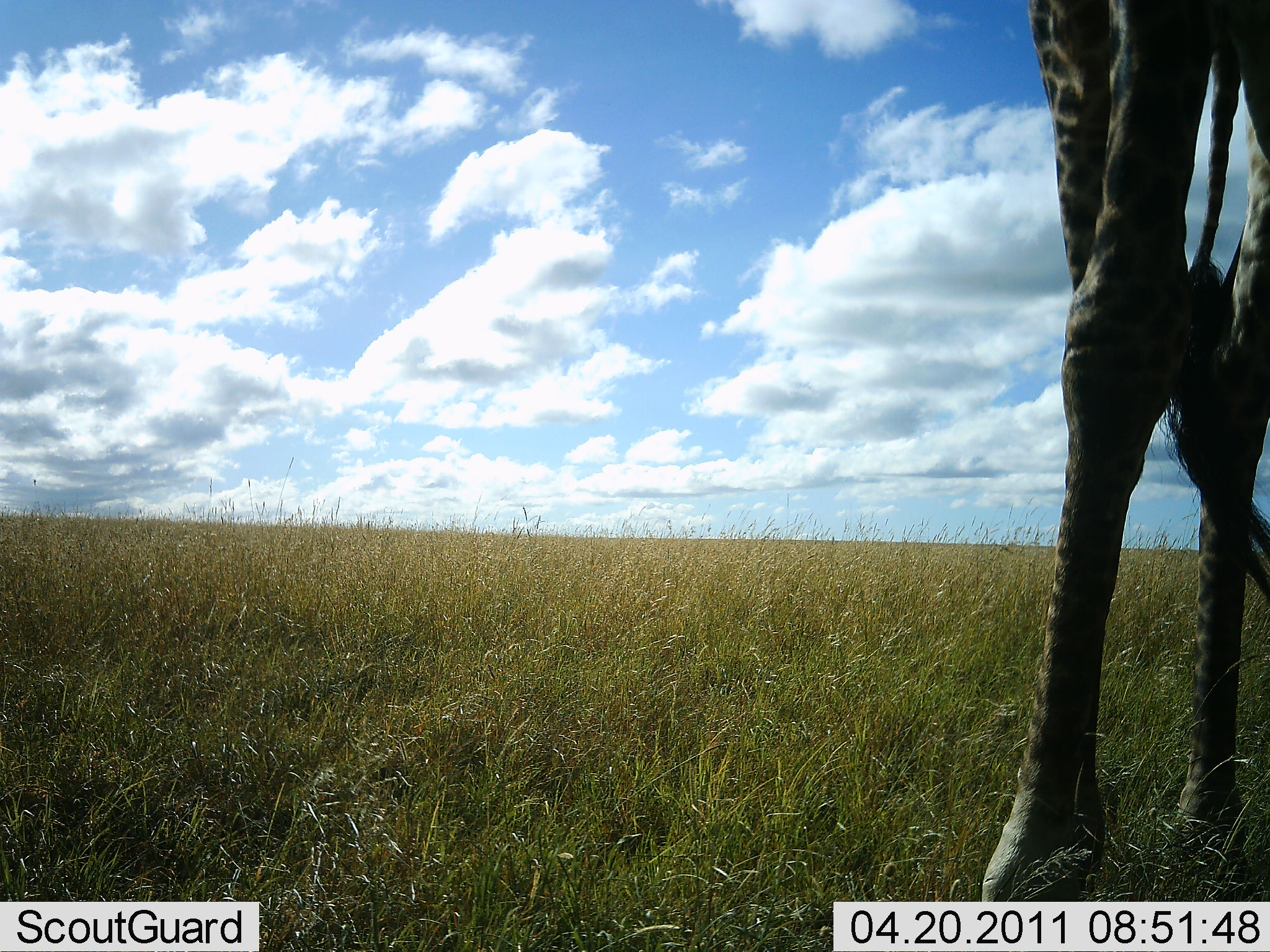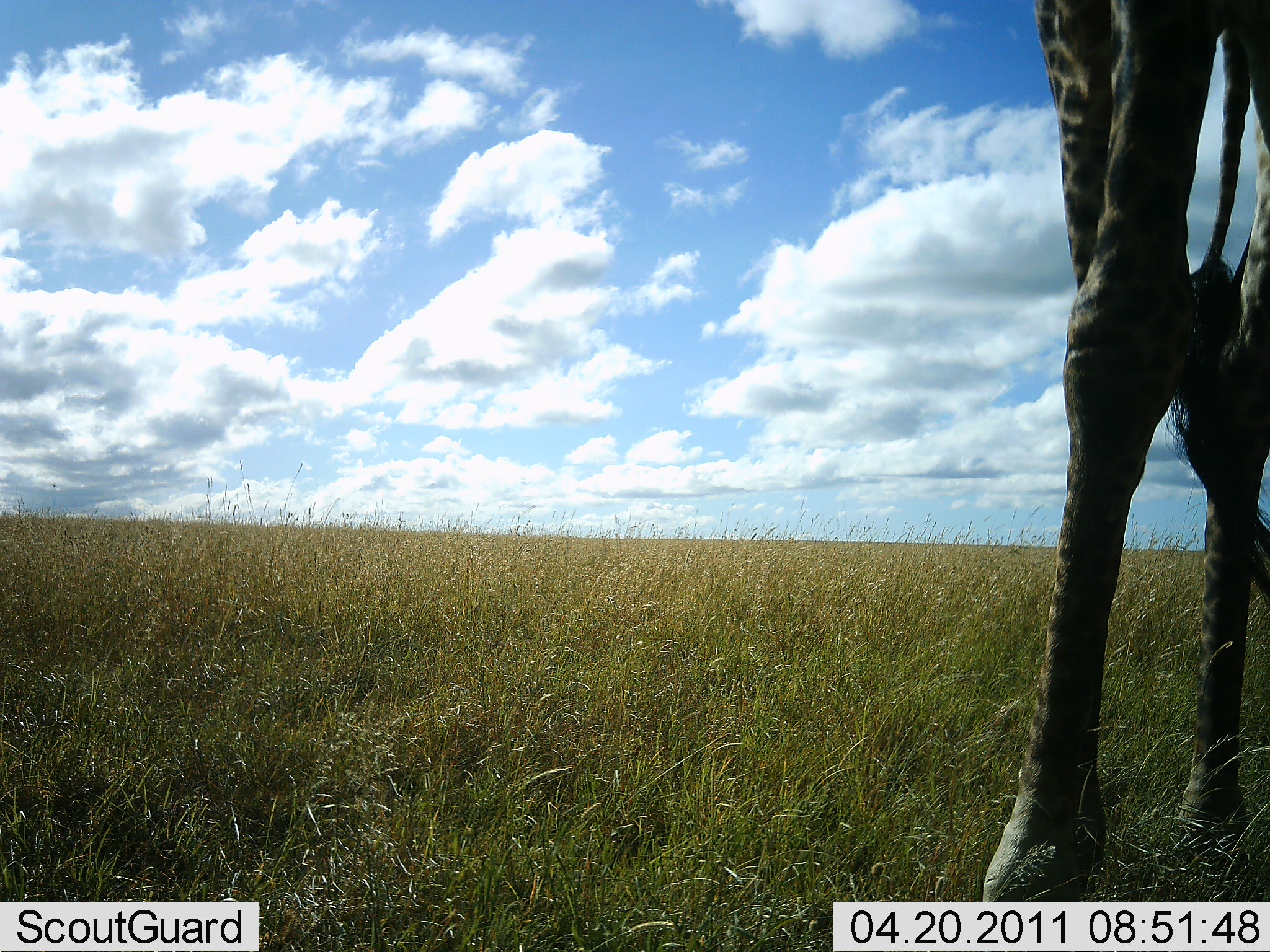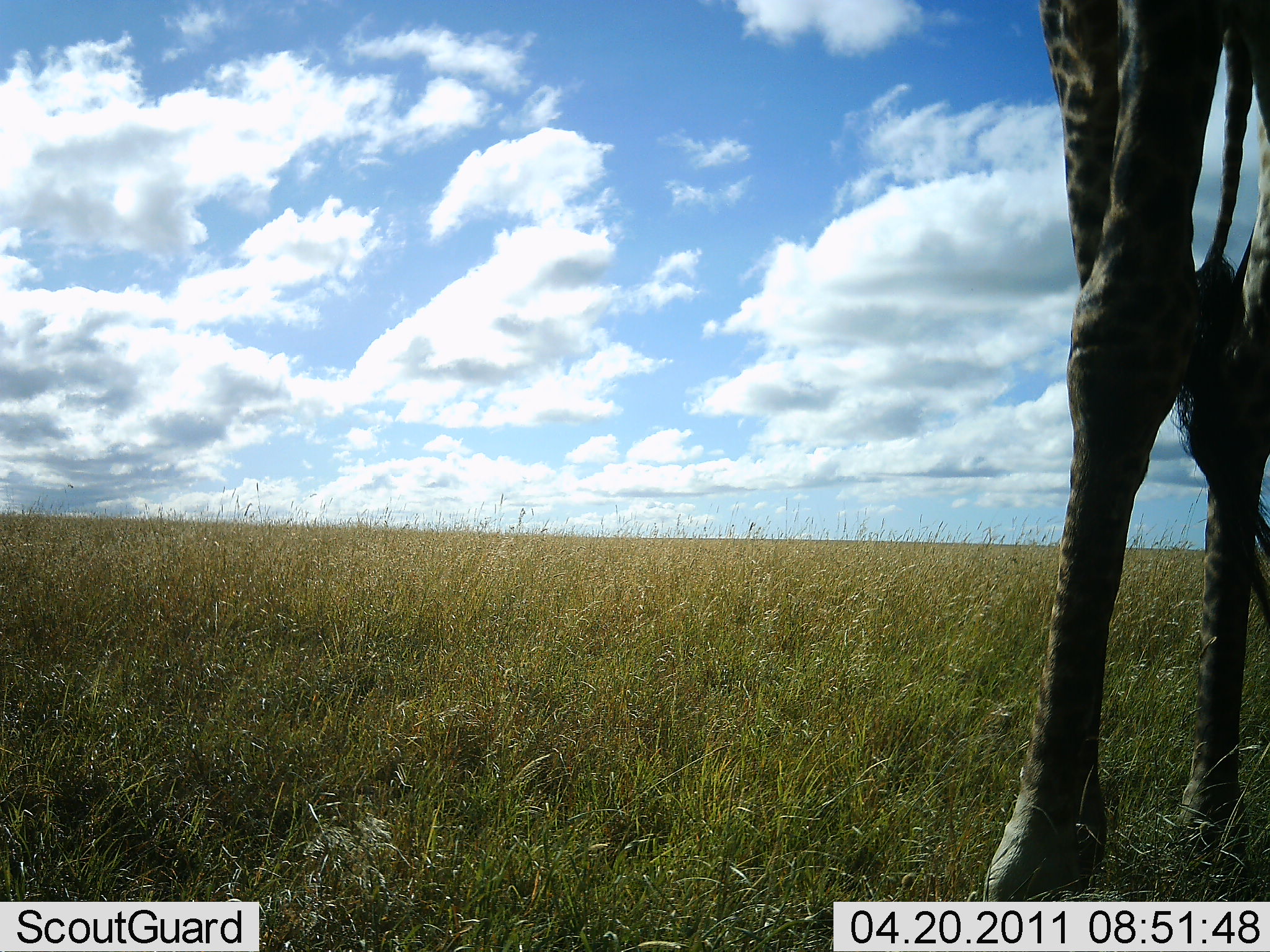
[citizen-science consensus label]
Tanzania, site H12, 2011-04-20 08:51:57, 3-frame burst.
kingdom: Animalia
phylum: Chordata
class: Mammalia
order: Artiodactyla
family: Giraffidae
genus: Giraffa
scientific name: Giraffa camelopardalis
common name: giraffe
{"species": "giraffe (Giraffa camelopardalis)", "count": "1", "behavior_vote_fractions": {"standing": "100%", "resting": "0%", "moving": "0%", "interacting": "0%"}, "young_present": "0%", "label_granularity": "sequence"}